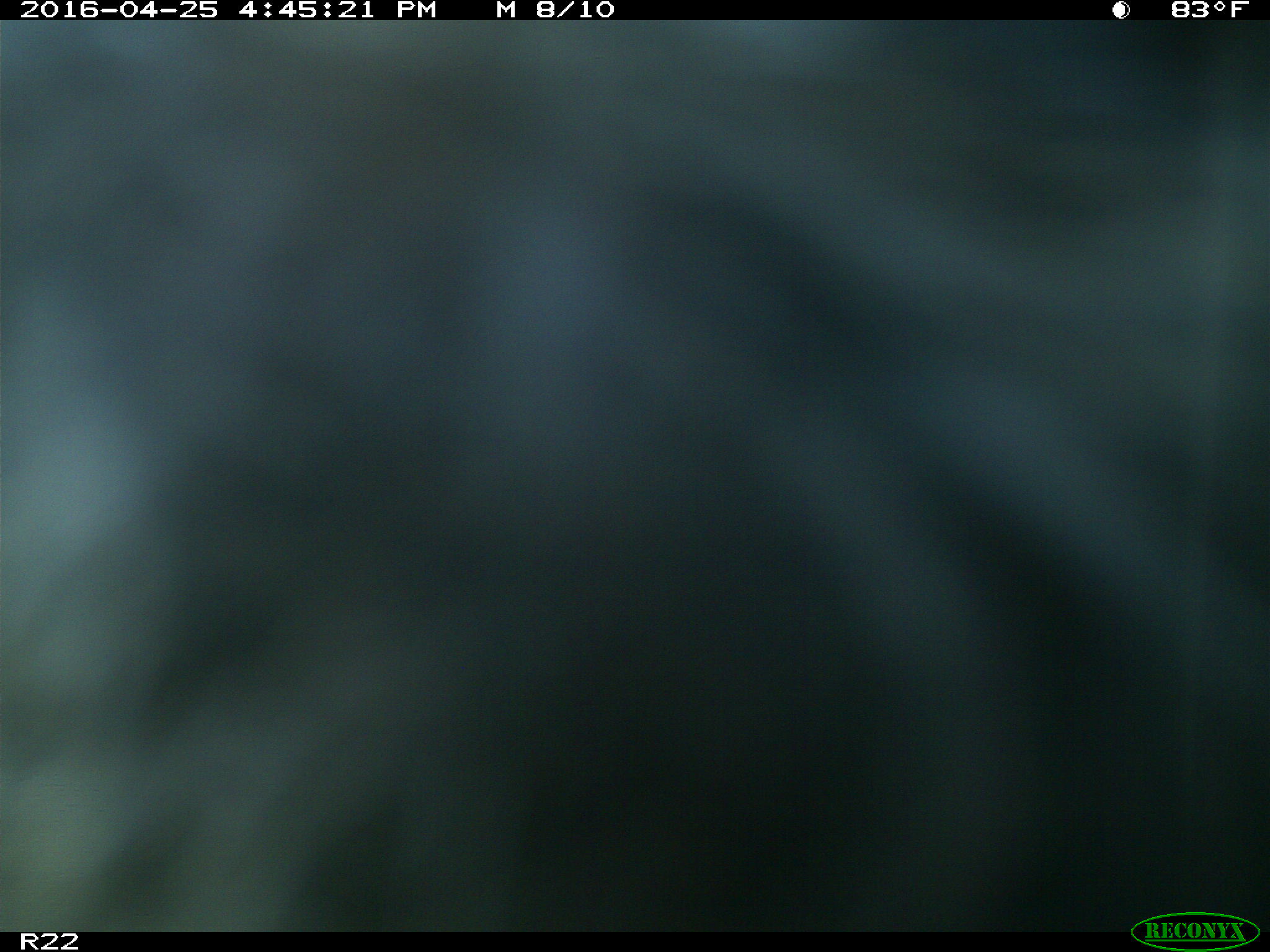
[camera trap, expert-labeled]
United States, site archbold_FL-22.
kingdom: Animalia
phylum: Chordata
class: Mammalia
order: Artiodactyla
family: Bovidae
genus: Bos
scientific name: Bos taurus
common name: domestic cow